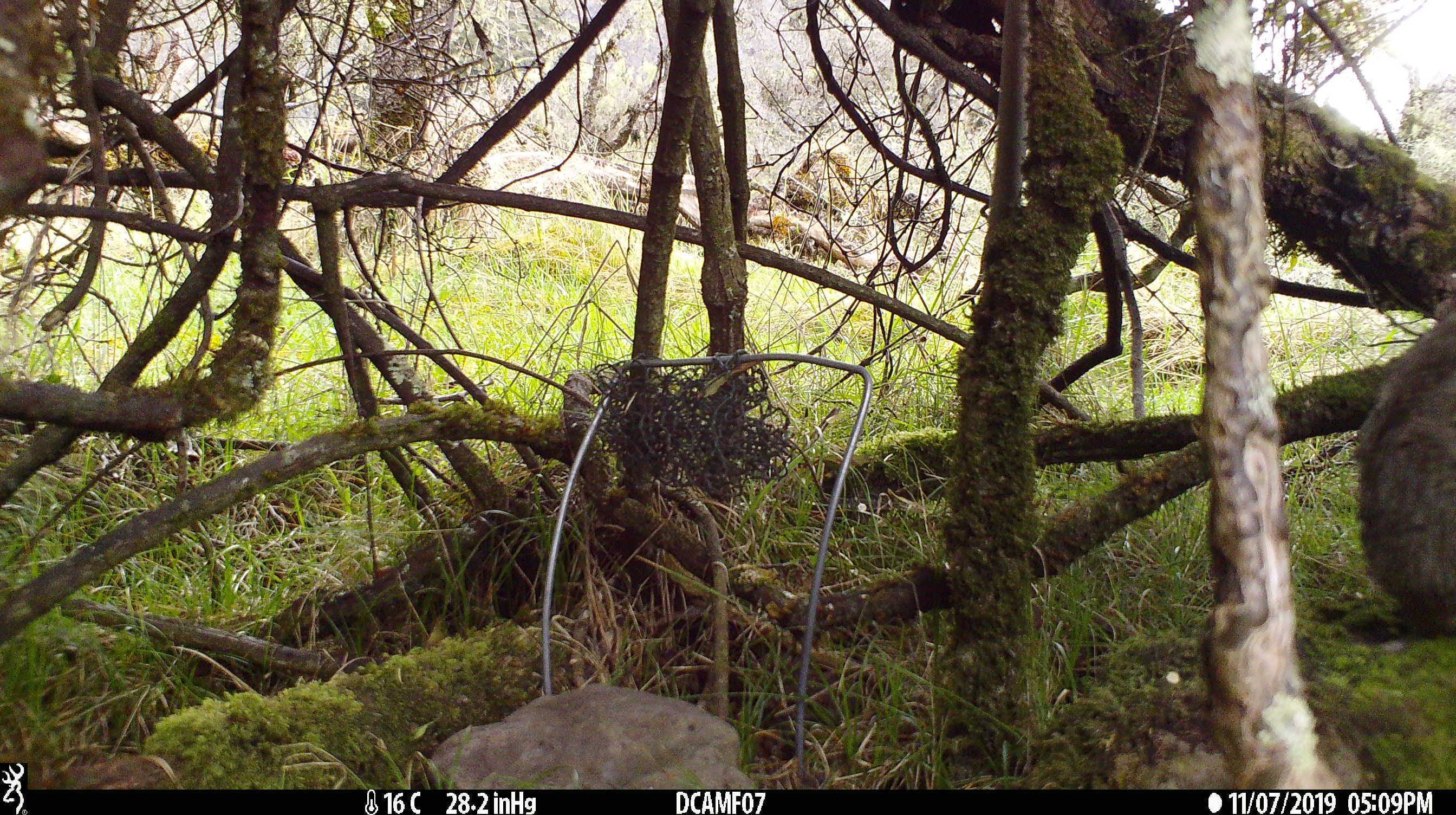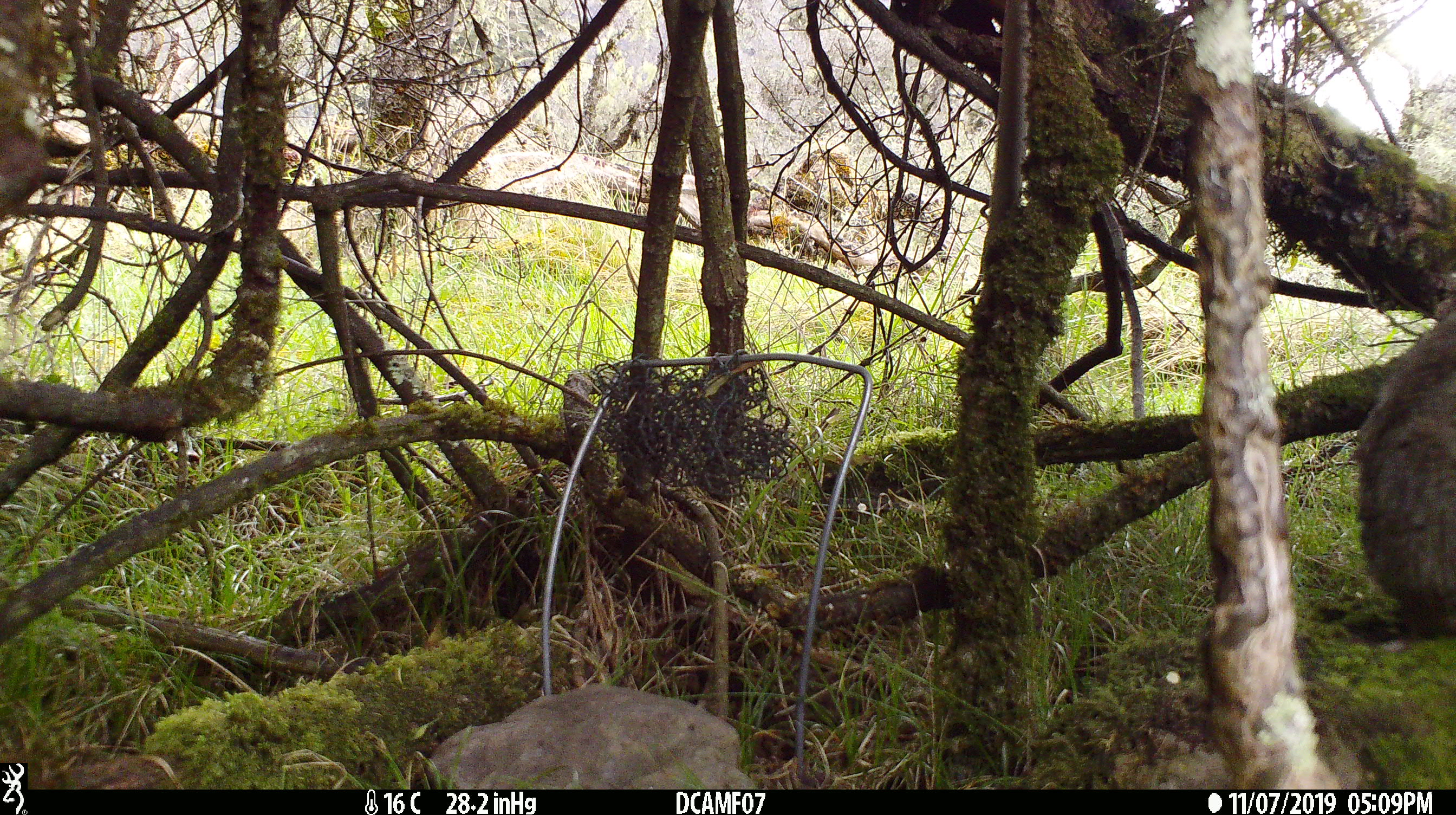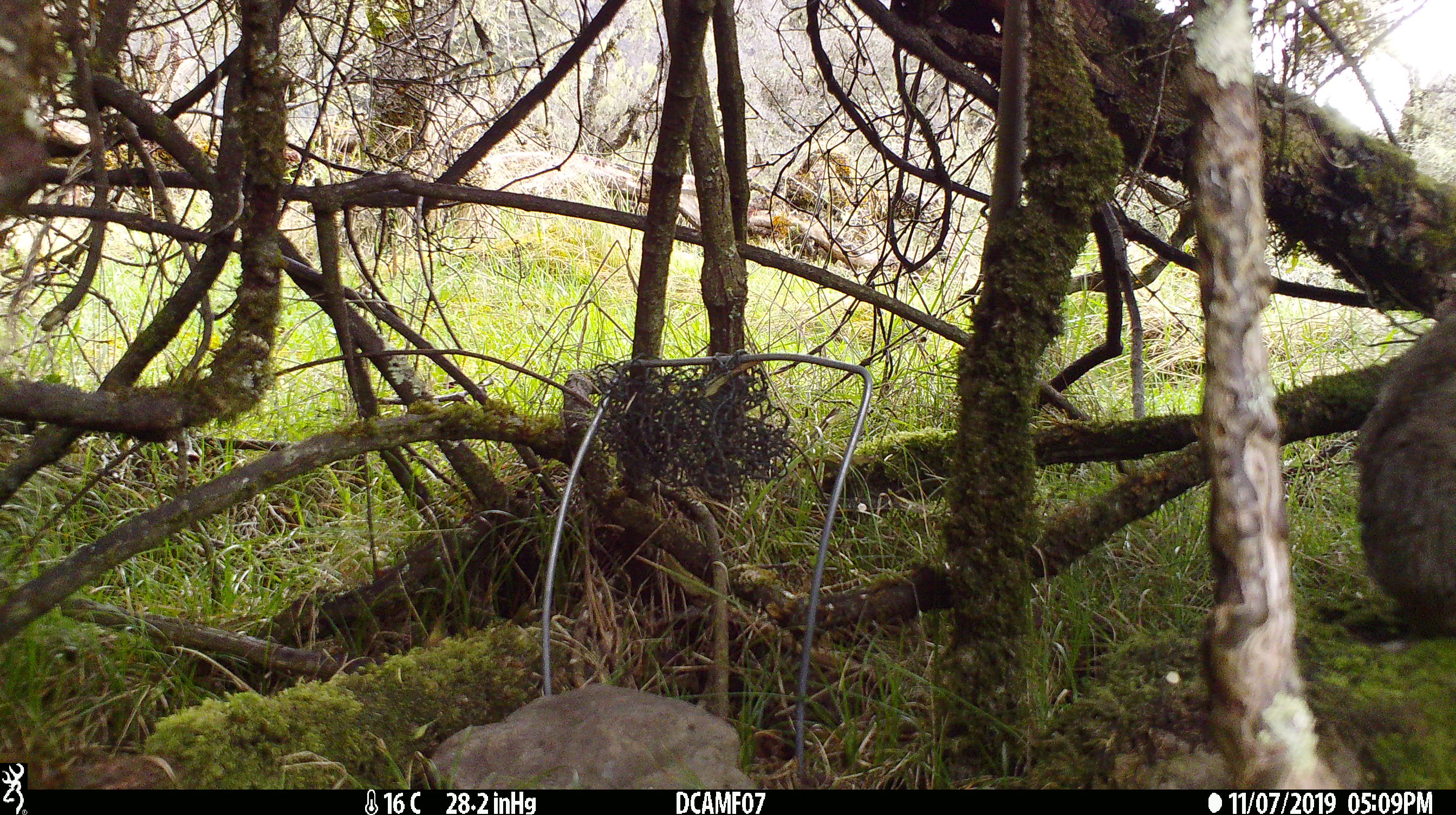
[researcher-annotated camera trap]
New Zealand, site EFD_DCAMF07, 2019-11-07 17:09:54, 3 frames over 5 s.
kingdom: Animalia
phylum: Chordata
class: Mammalia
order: Lagomorpha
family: Leporidae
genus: Oryctolagus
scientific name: Oryctolagus cuniculus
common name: european rabbit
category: rabbit